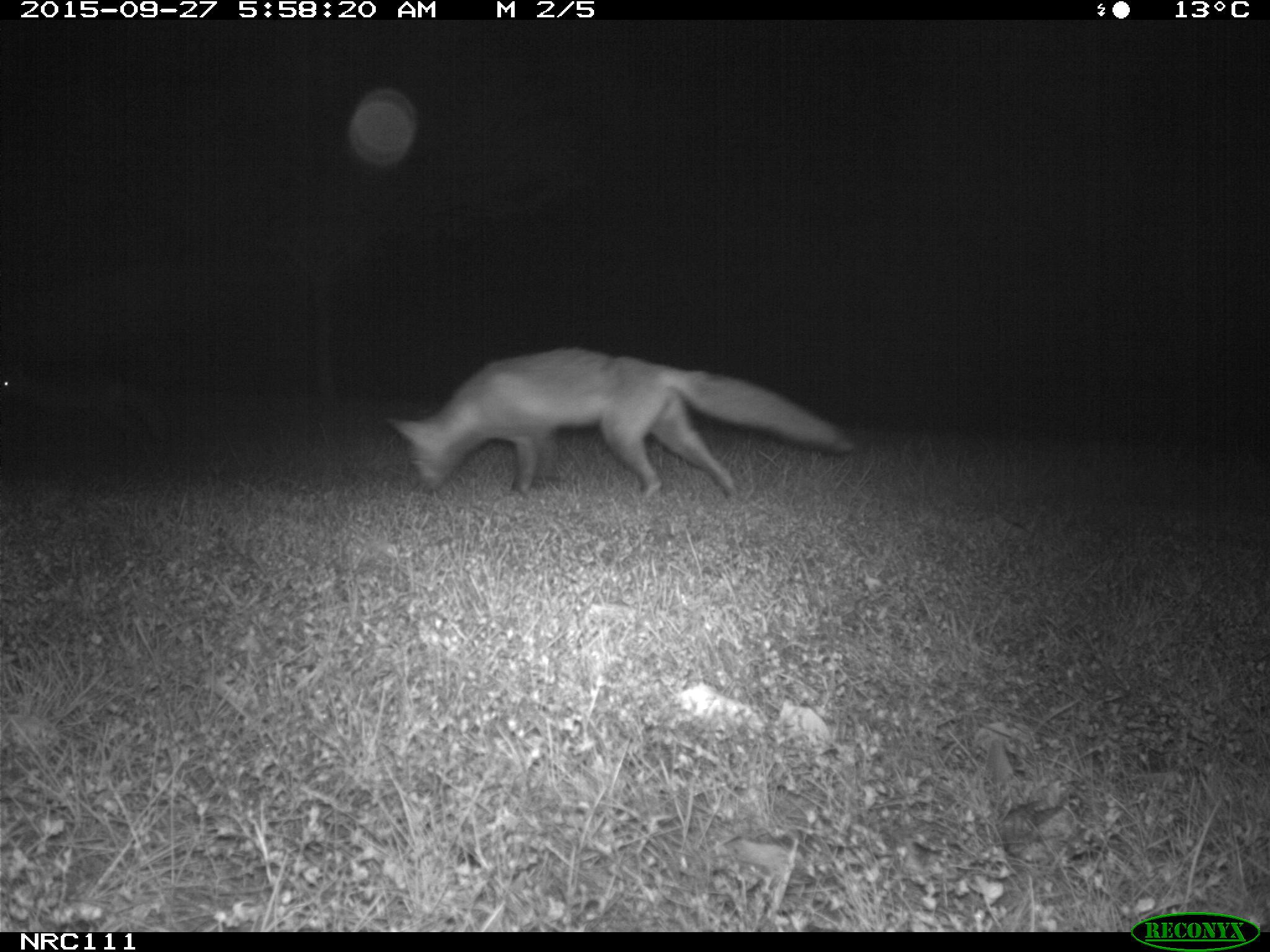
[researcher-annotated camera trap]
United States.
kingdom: Animalia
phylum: Chordata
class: Mammalia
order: Carnivora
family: Canidae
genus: Vulpes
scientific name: Vulpes vulpes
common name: red fox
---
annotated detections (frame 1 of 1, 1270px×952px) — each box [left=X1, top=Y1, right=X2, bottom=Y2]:
Red Fox: [left=389, top=339, right=864, bottom=511]